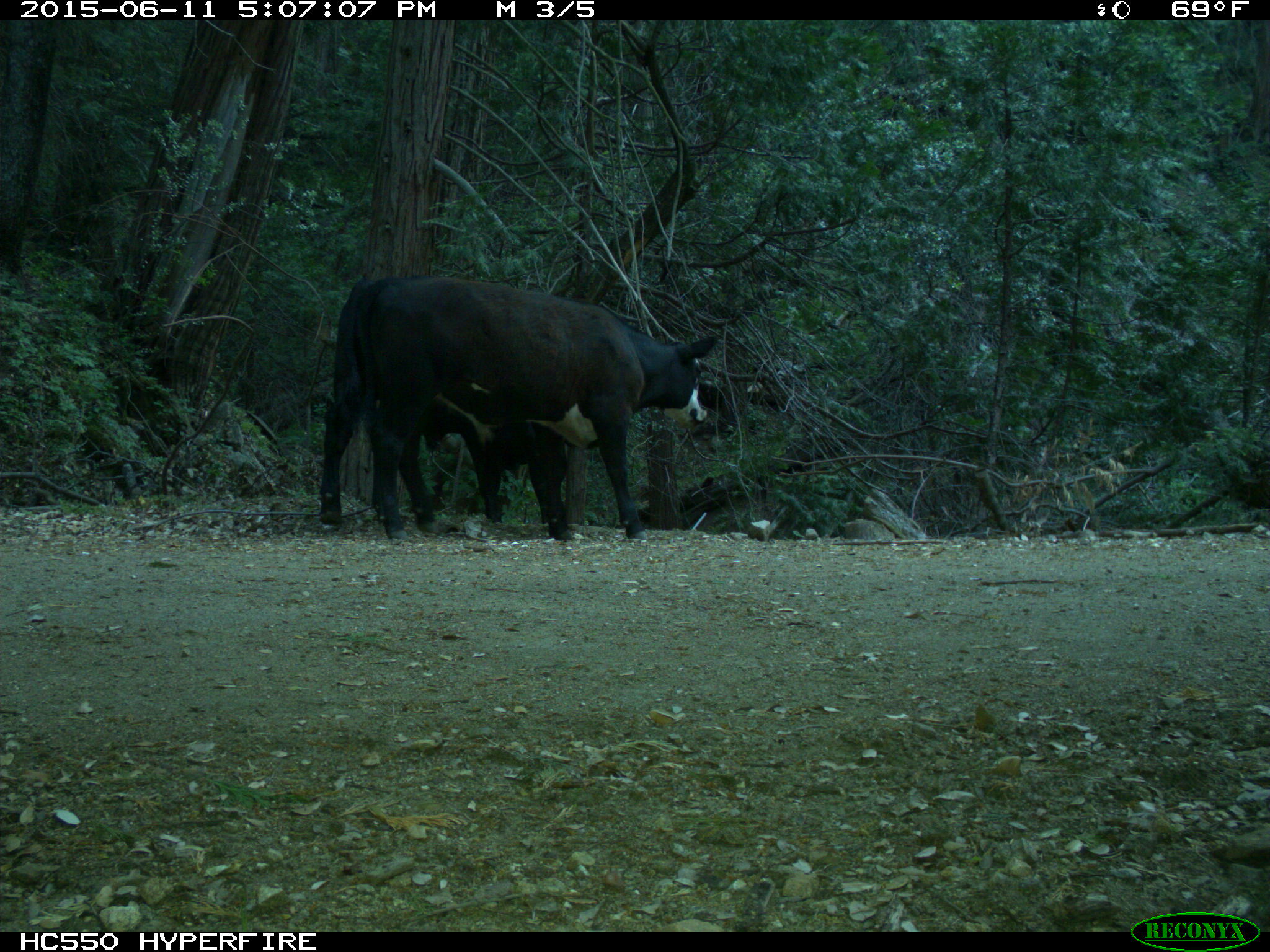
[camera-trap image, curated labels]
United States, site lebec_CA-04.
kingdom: Animalia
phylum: Chordata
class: Mammalia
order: Artiodactyla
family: Bovidae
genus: Bos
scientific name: Bos taurus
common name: domestic cow